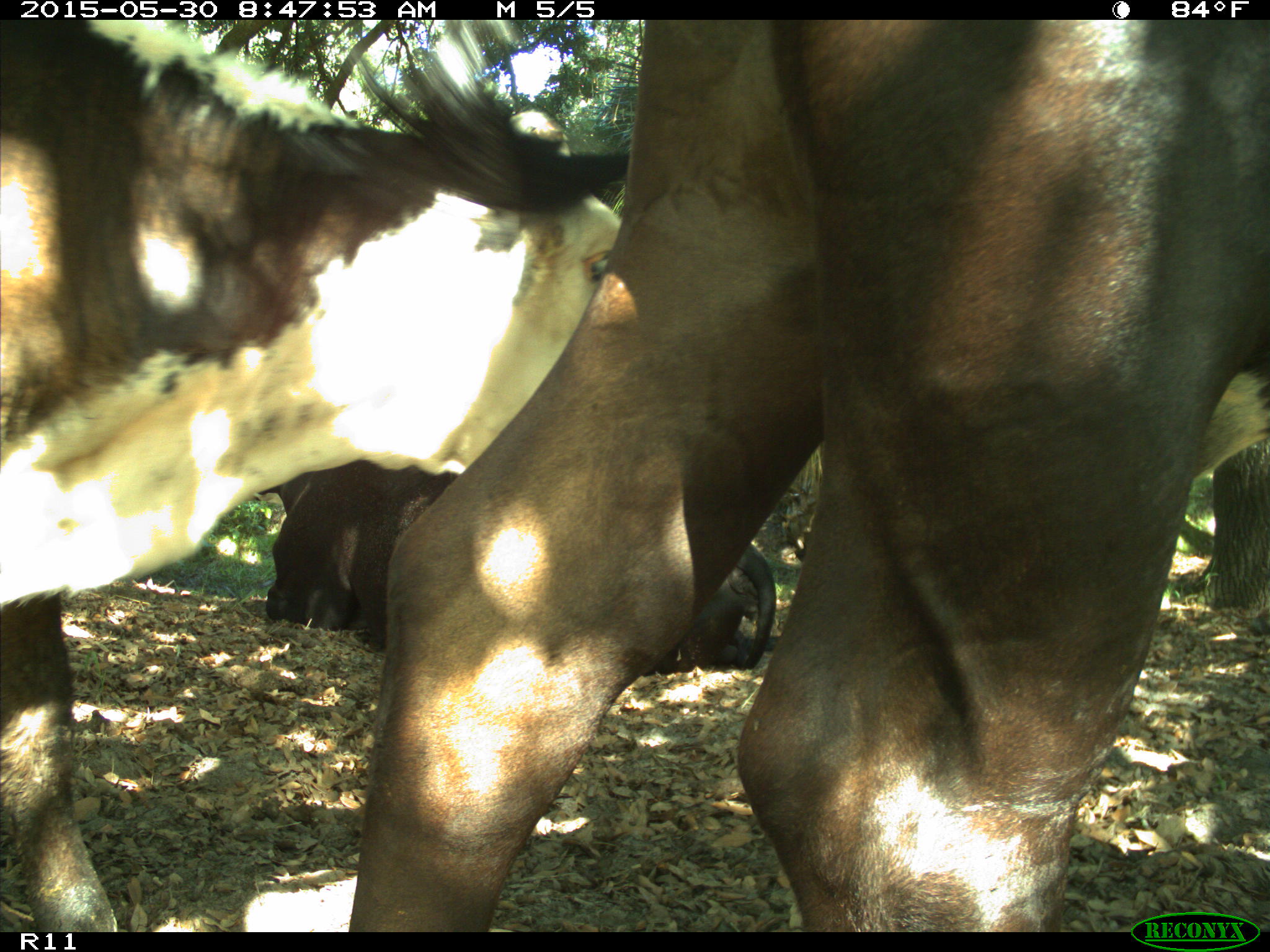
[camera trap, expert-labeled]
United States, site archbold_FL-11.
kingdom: Animalia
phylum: Chordata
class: Mammalia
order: Artiodactyla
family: Bovidae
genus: Bos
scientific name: Bos taurus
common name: domestic cow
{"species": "Bos taurus (domestic cow)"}